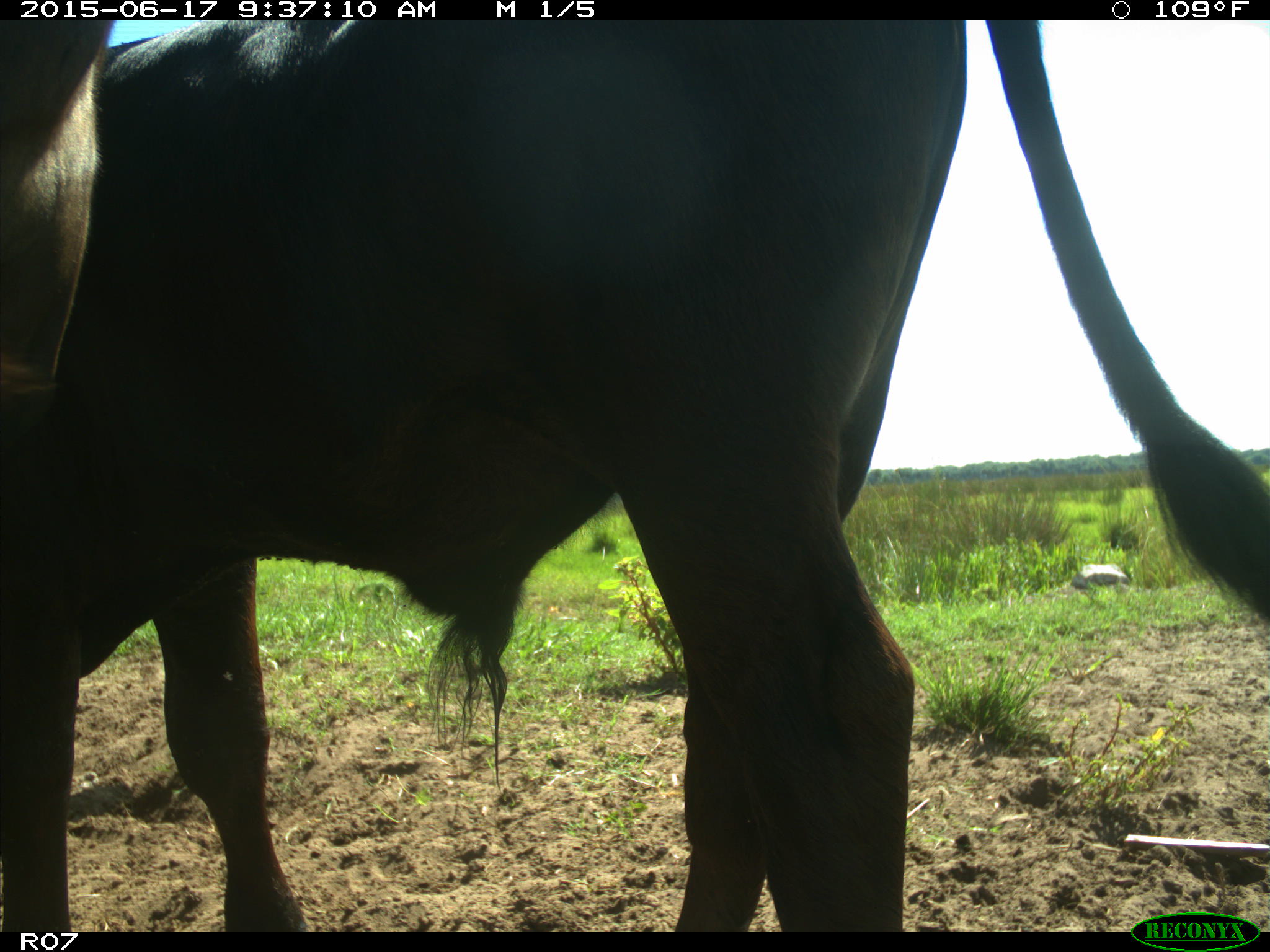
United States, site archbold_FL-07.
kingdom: Animalia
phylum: Chordata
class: Mammalia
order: Artiodactyla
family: Bovidae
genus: Bos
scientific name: Bos taurus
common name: domestic cow